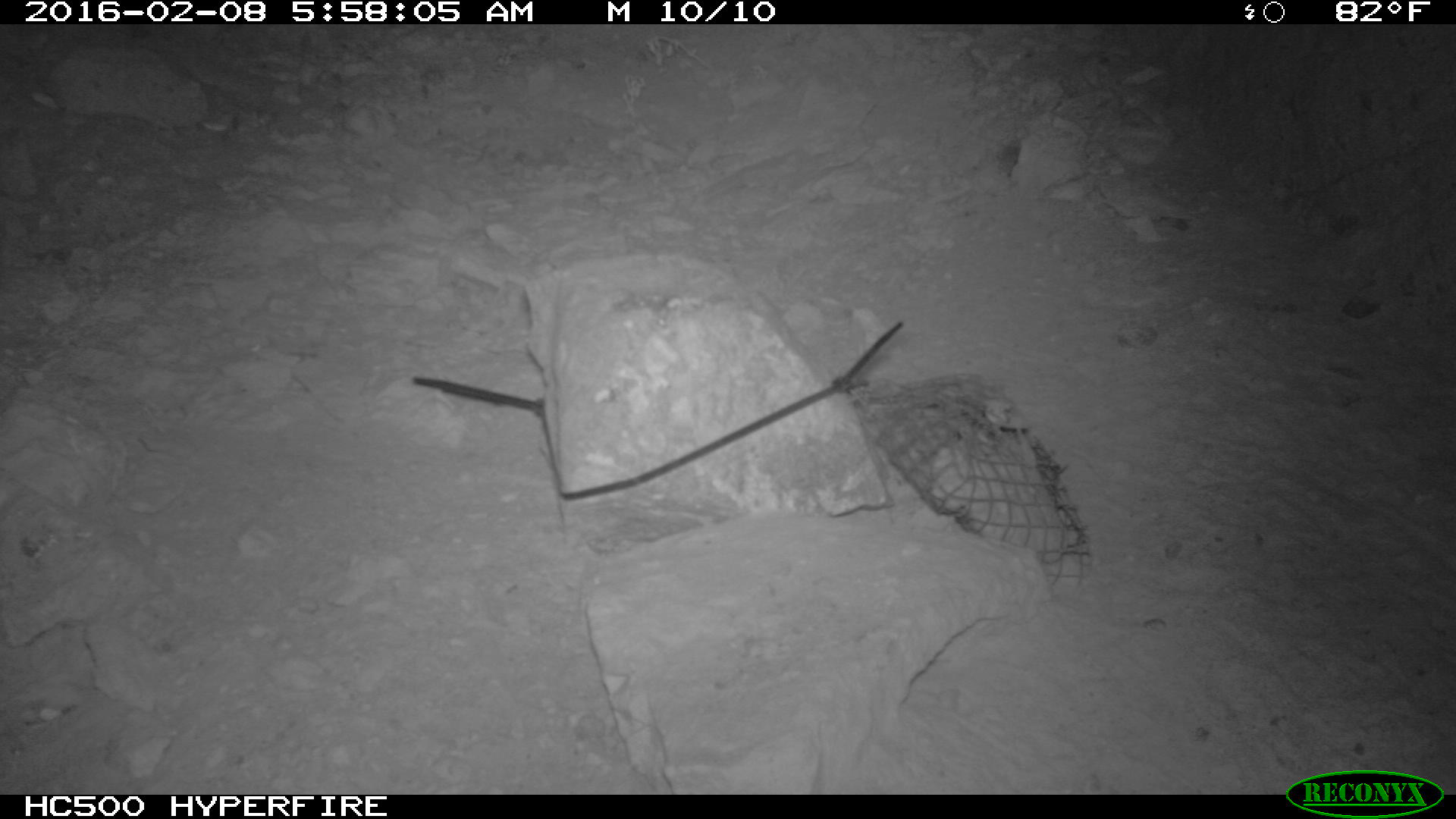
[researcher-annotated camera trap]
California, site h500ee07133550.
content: no animal present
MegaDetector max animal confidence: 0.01